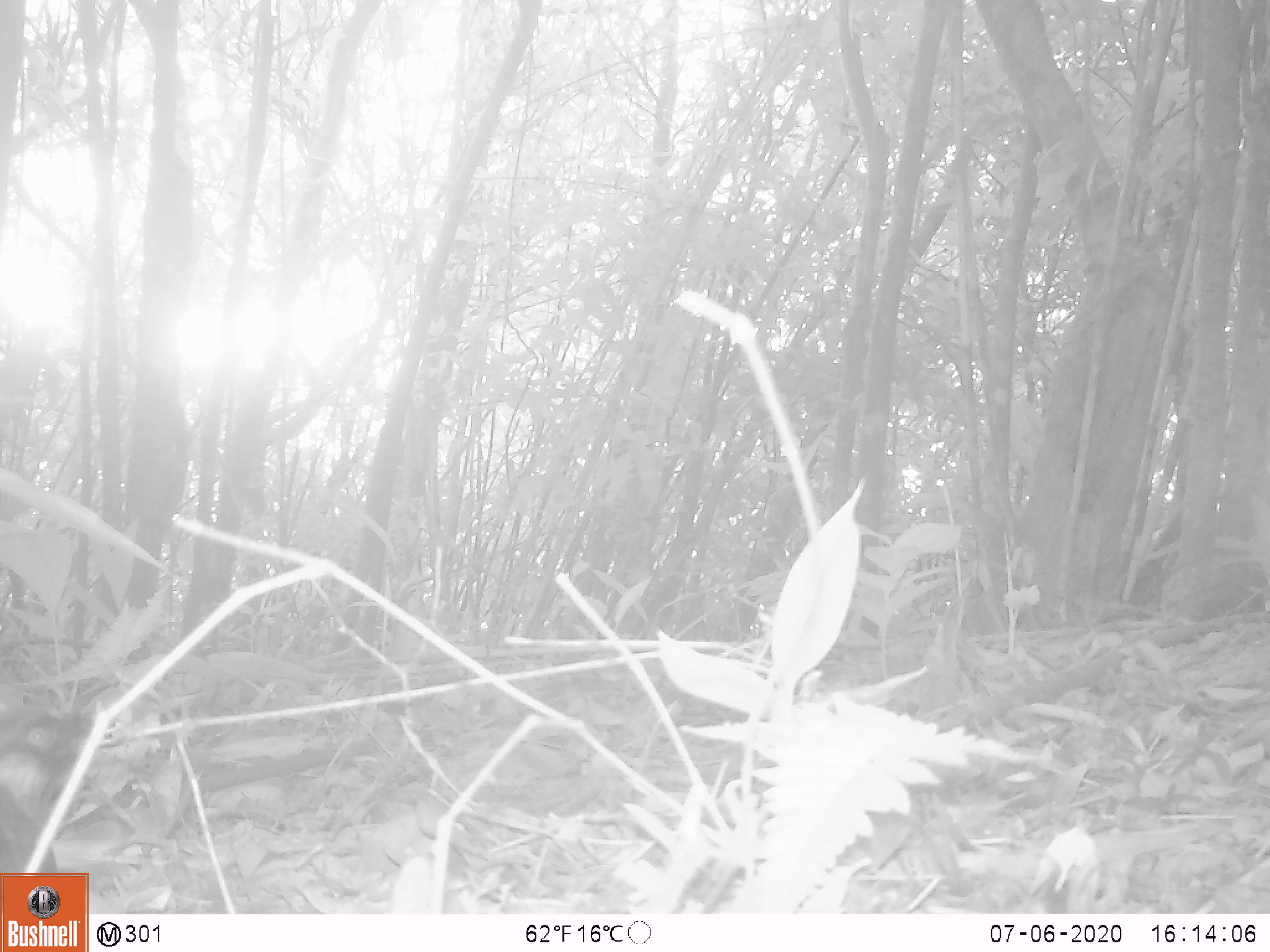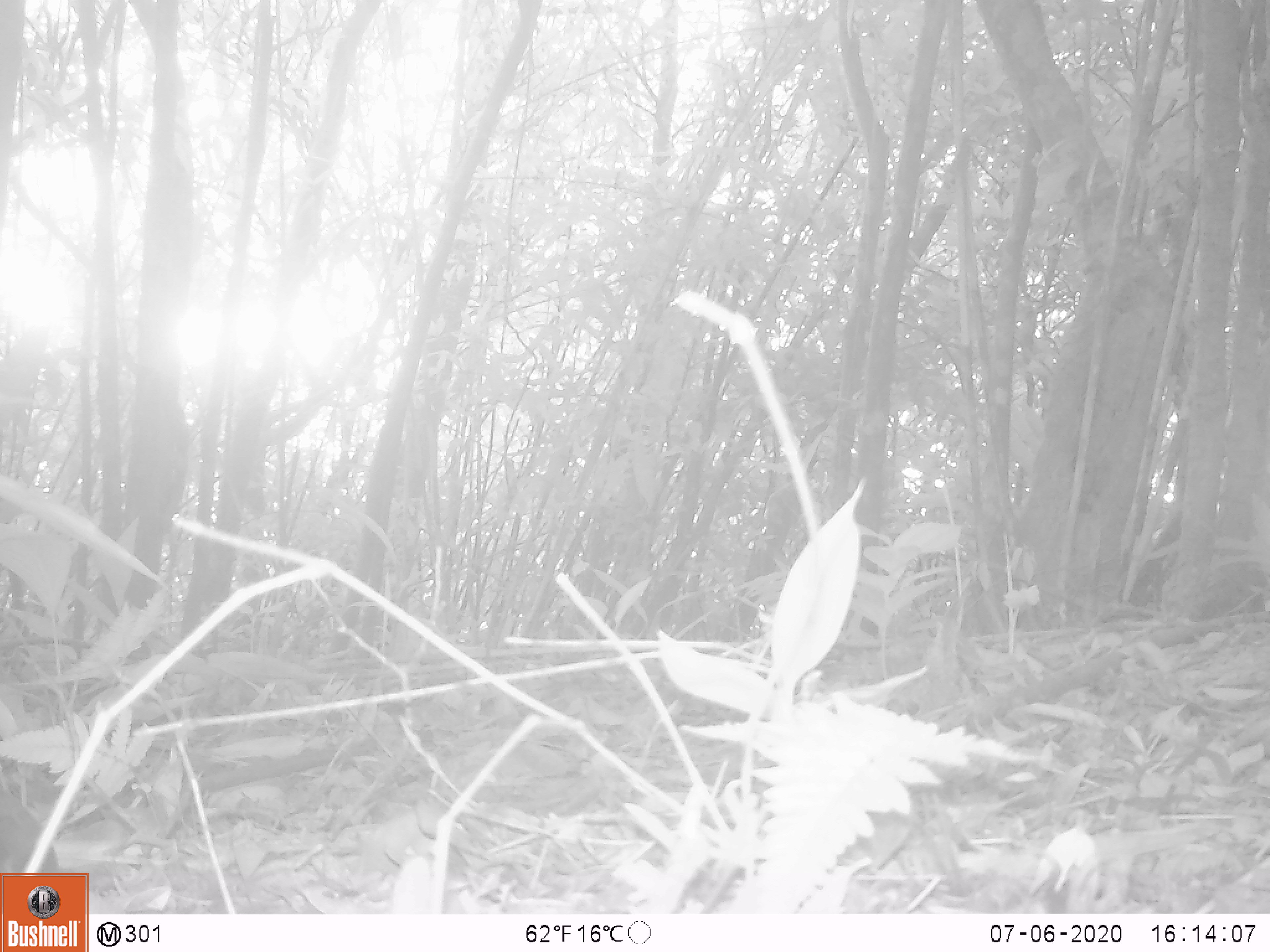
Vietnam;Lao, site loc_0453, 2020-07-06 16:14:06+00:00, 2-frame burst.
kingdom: Animalia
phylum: Chordata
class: Aves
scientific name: Aves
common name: bird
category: unidentified bird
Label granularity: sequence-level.